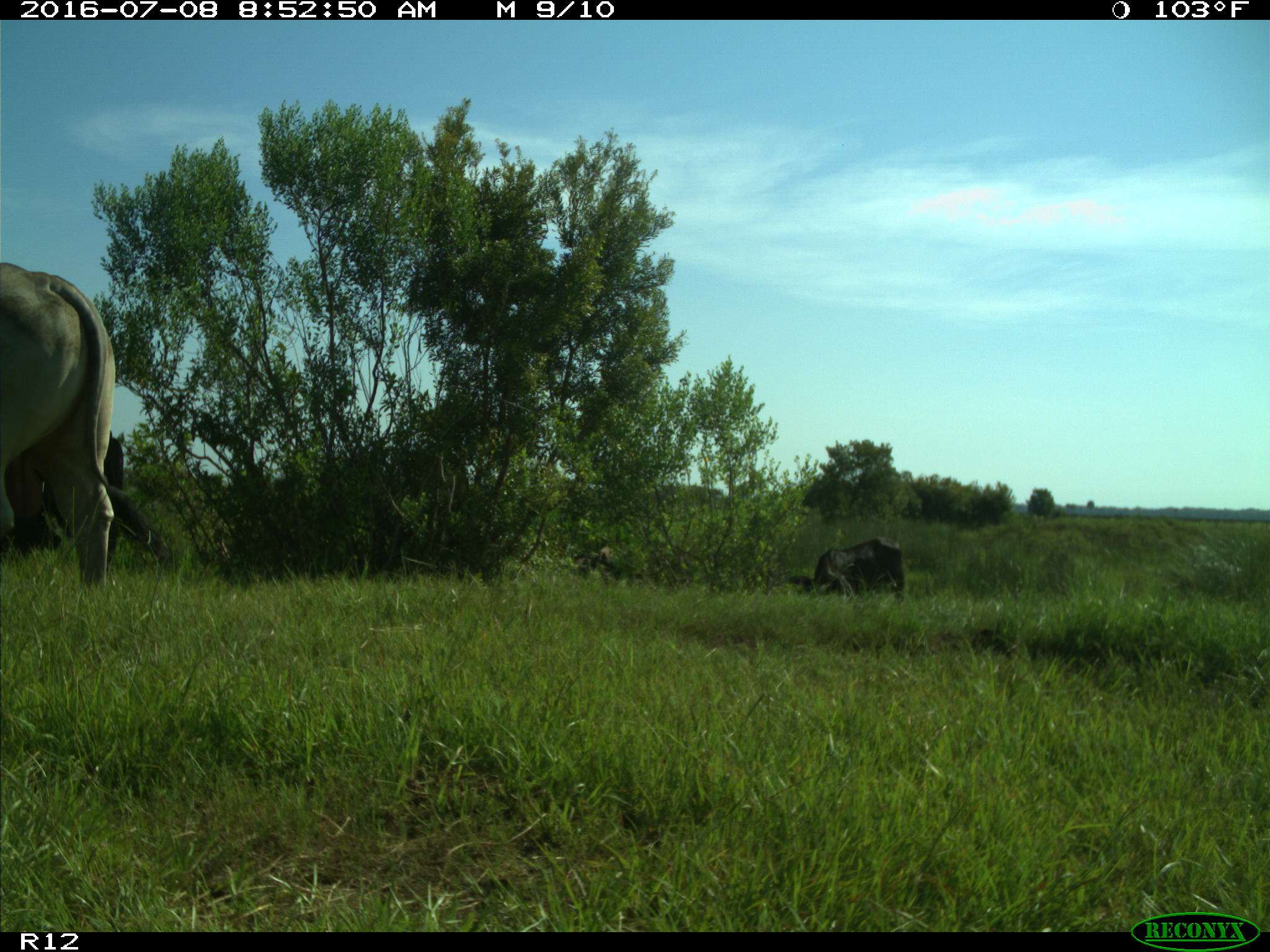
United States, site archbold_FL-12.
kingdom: Animalia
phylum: Chordata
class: Mammalia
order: Artiodactyla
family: Bovidae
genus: Bos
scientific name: Bos taurus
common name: domestic cow